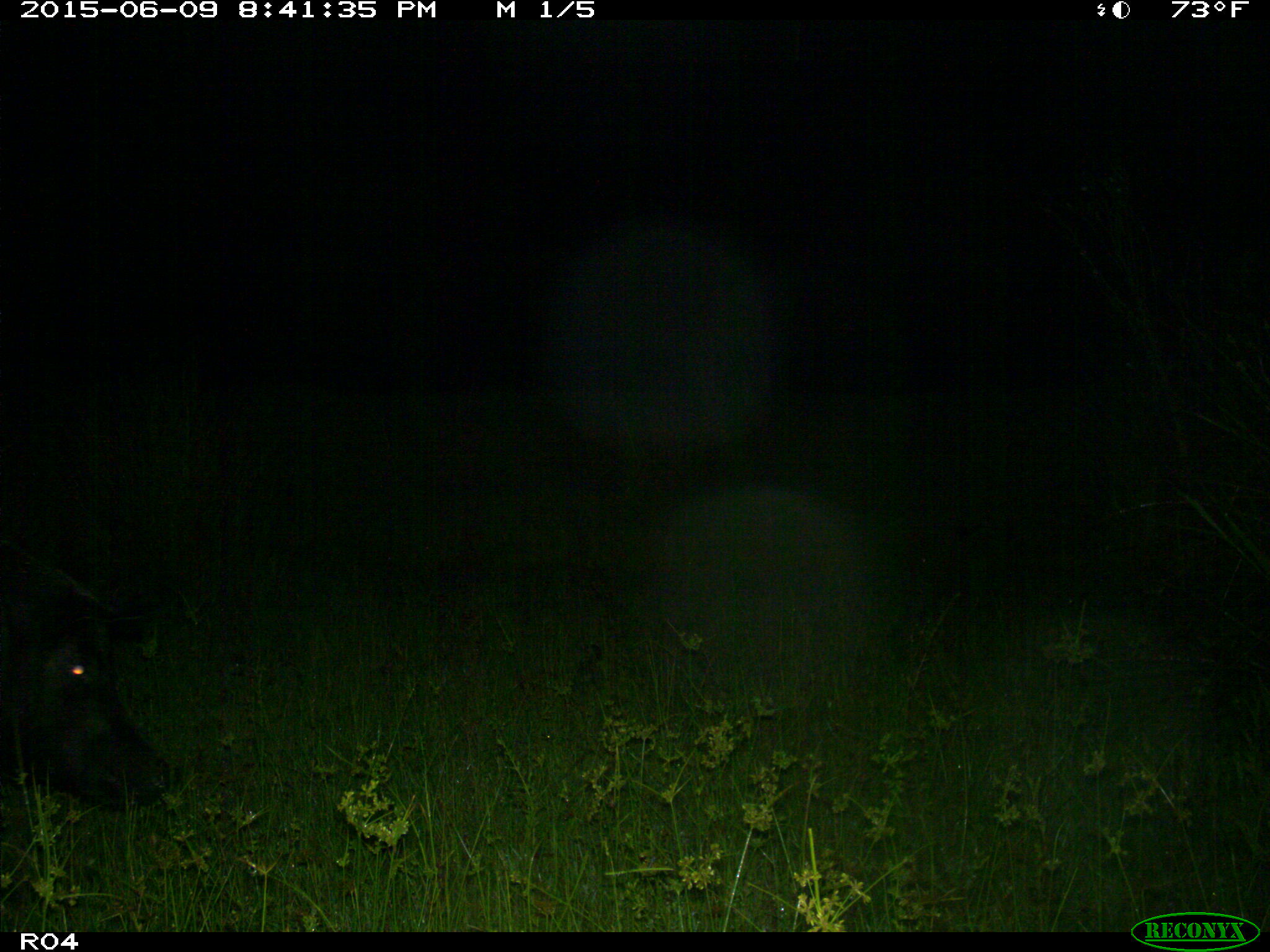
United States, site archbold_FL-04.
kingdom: Animalia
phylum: Chordata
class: Mammalia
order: Artiodactyla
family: Suidae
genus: Sus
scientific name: Sus scrofa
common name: wild boar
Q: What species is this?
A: Sus scrofa (wild boar).